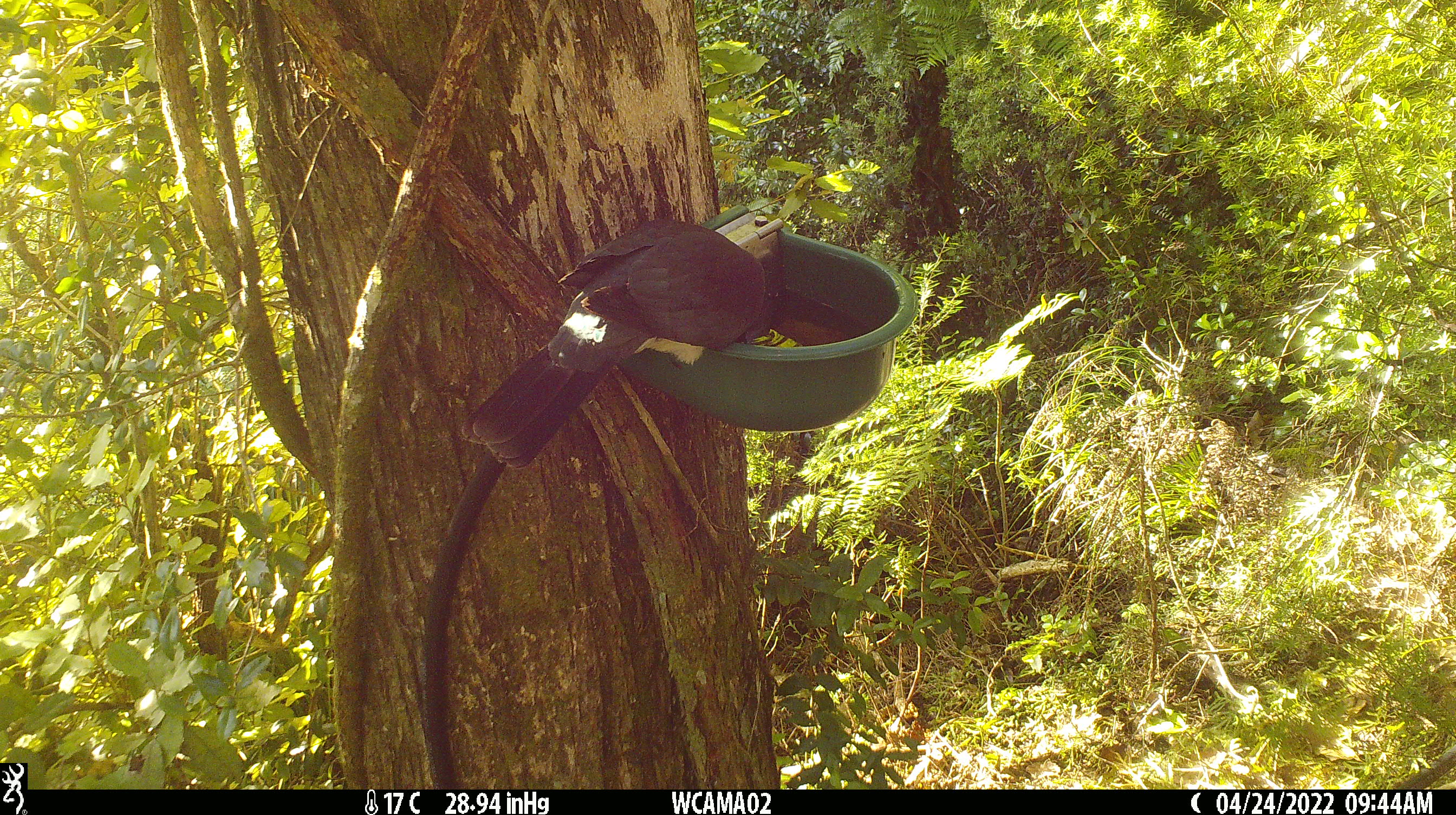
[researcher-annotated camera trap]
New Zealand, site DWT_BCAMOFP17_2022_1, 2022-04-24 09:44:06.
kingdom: Animalia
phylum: Chordata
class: Aves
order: Columbiformes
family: Columbidae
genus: Hemiphaga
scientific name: Hemiphaga novaeseelandiae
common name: new zealand pigeon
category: kereru